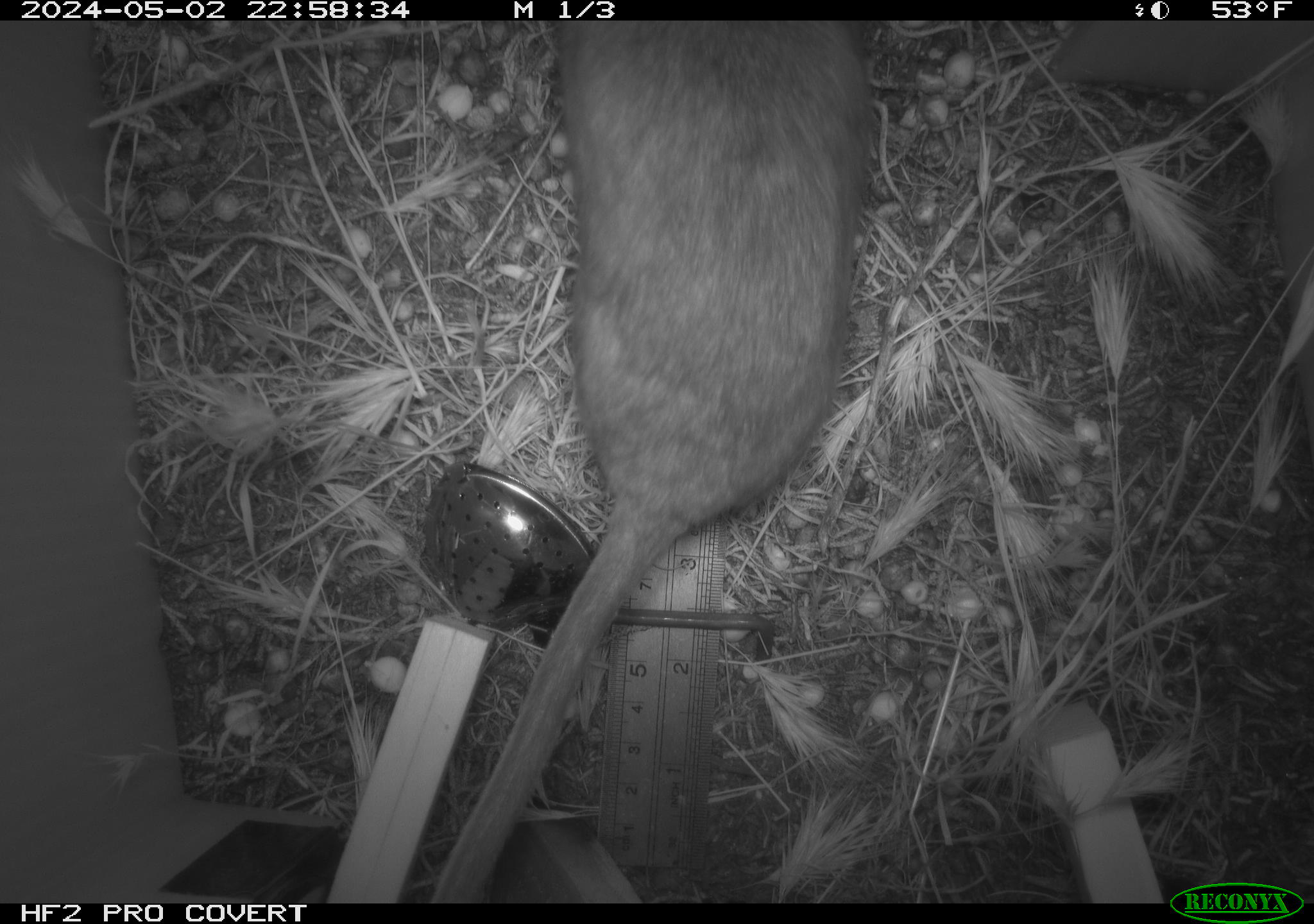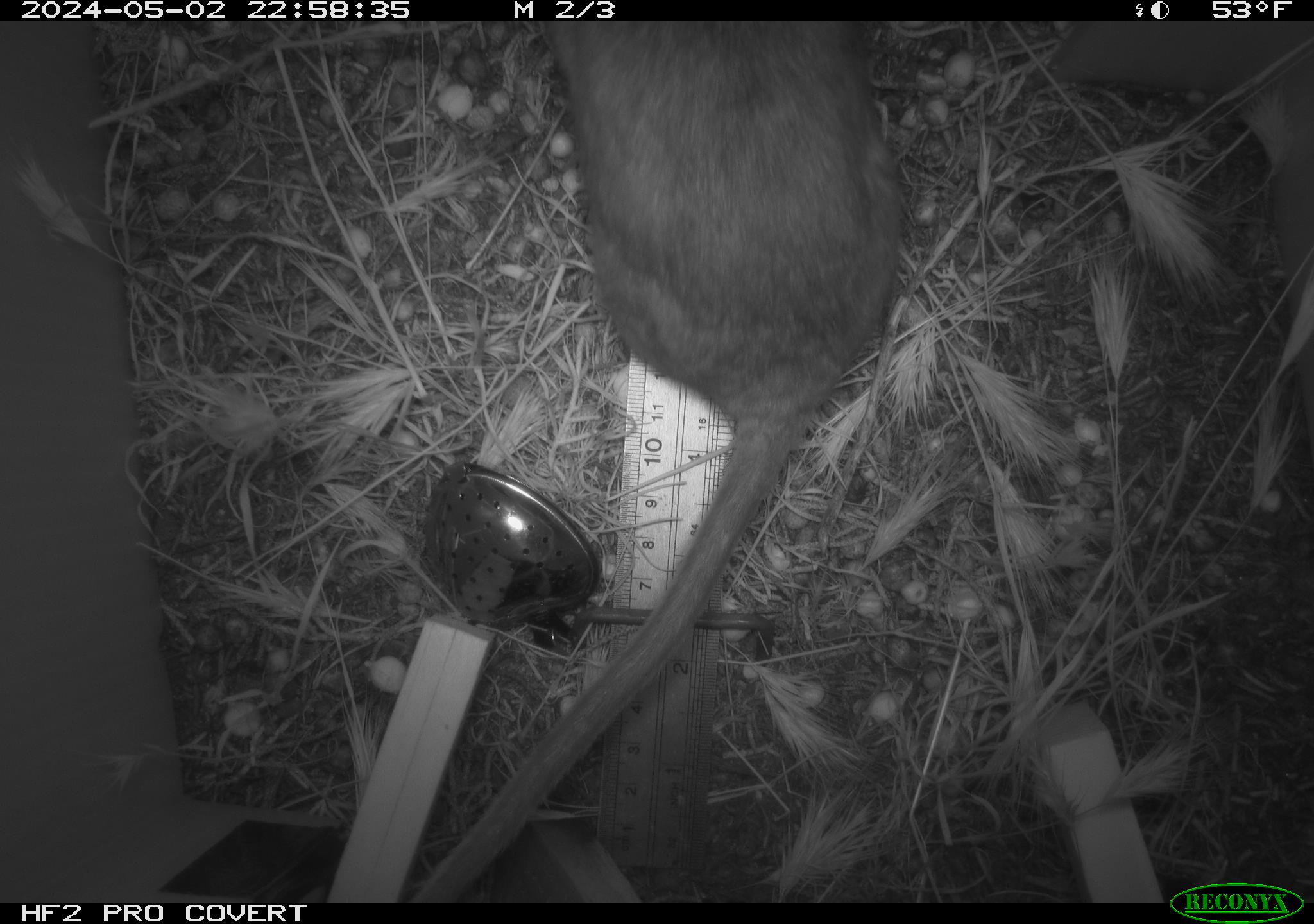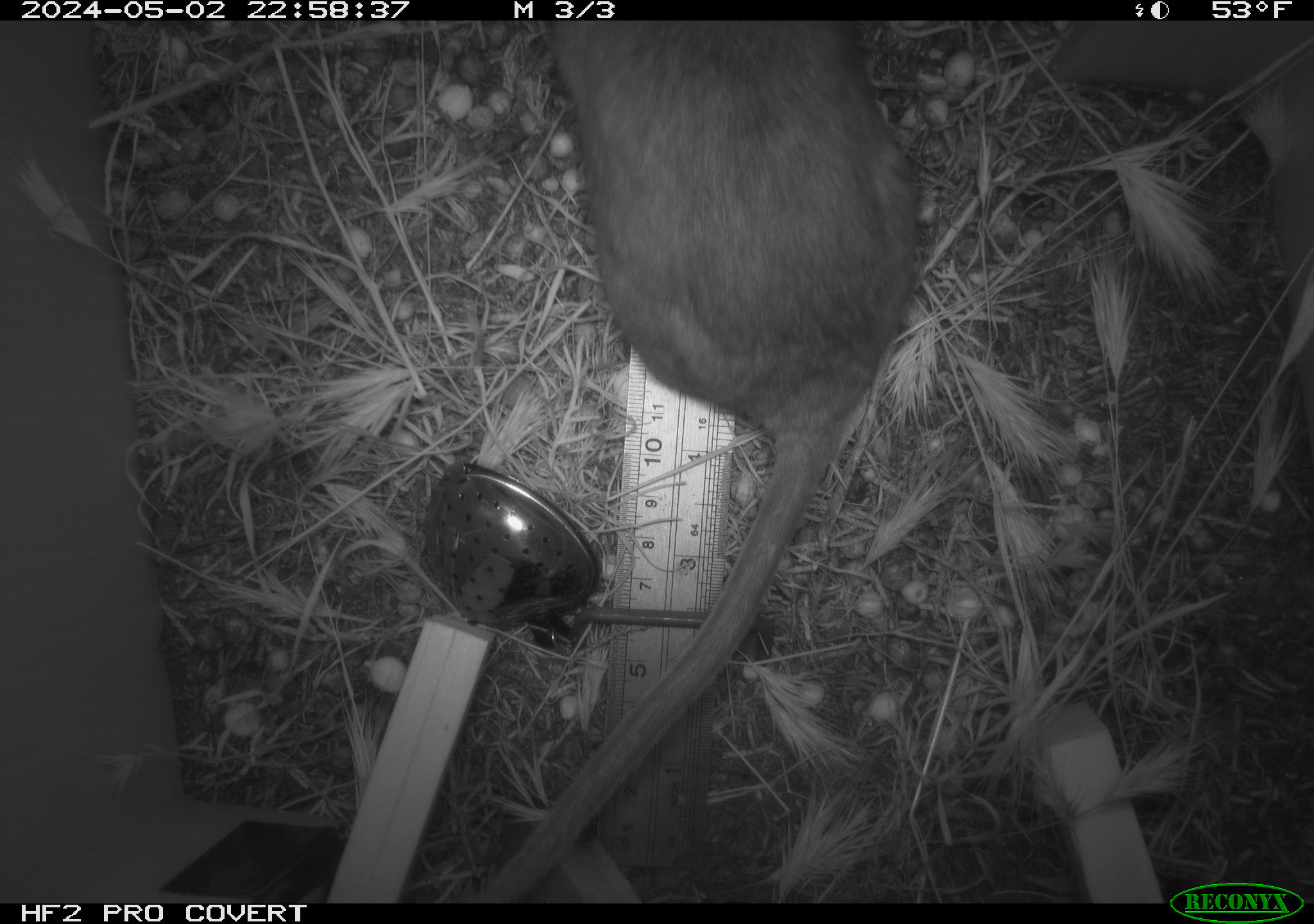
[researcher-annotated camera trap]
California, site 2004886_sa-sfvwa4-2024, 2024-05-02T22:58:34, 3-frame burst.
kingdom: Animalia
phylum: Chordata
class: Mammalia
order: Rodentia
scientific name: Rodentia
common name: mouse species